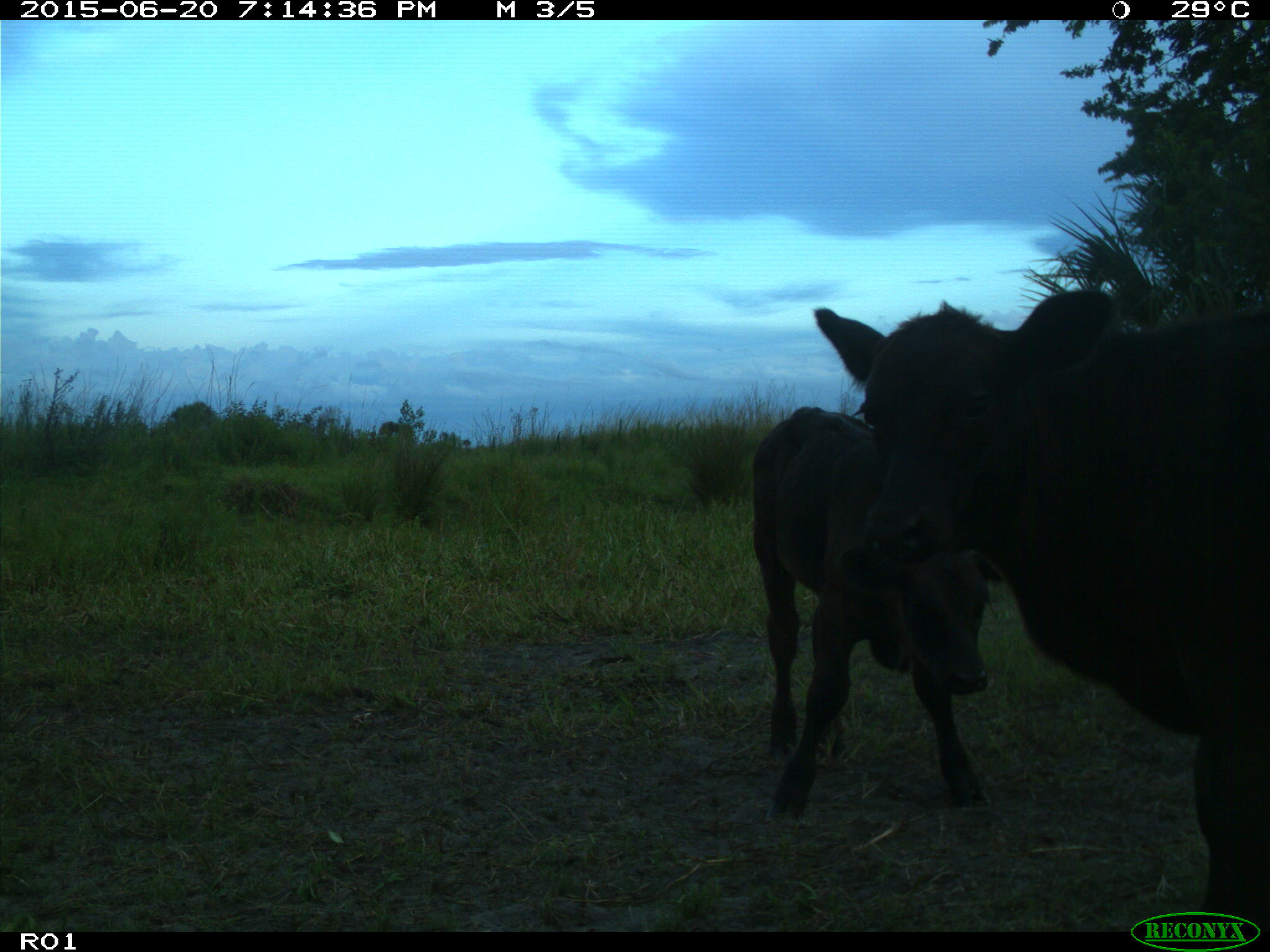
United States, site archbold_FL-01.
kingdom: Animalia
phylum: Chordata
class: Mammalia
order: Artiodactyla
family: Bovidae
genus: Bos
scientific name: Bos taurus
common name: domestic cow